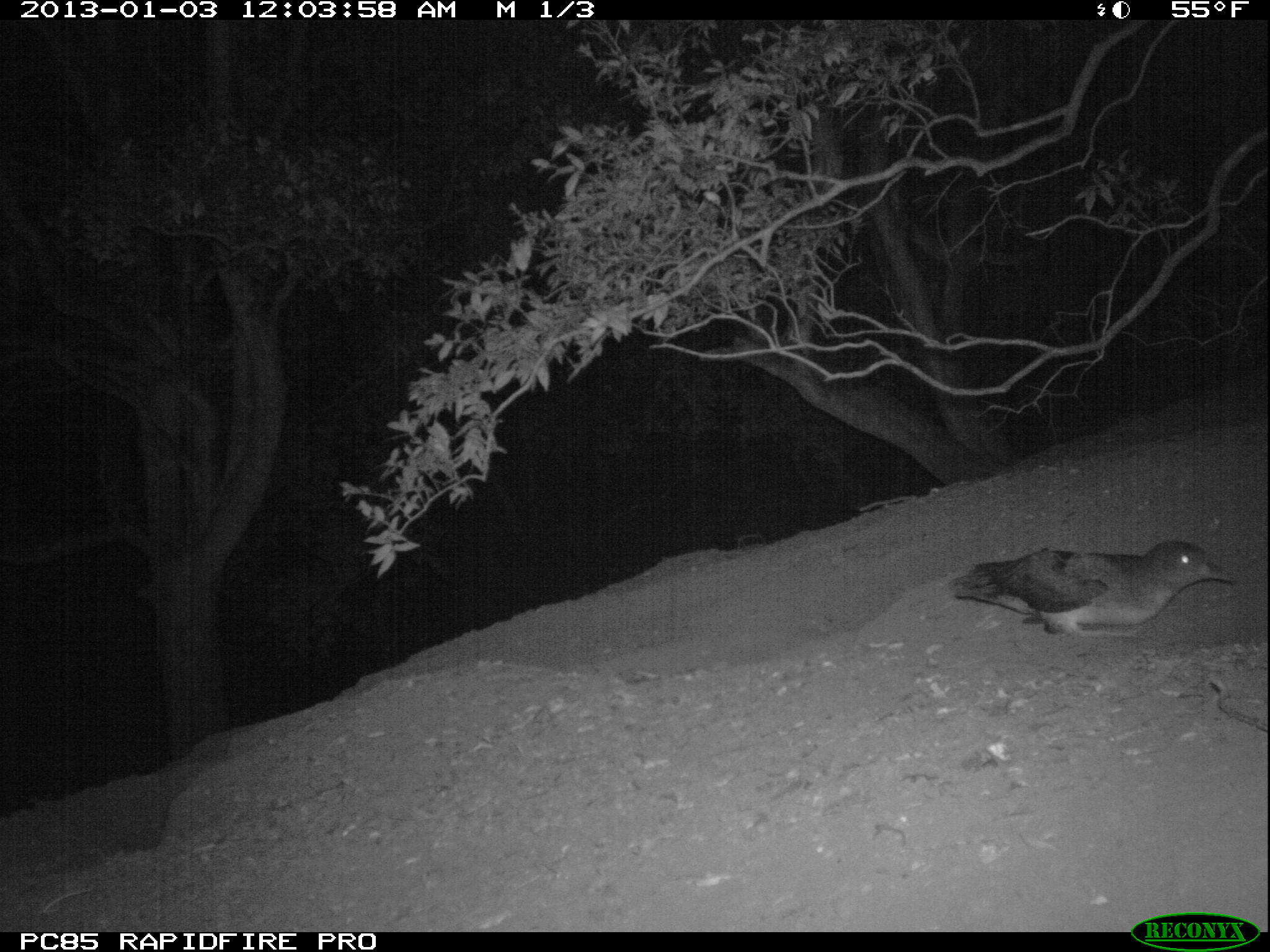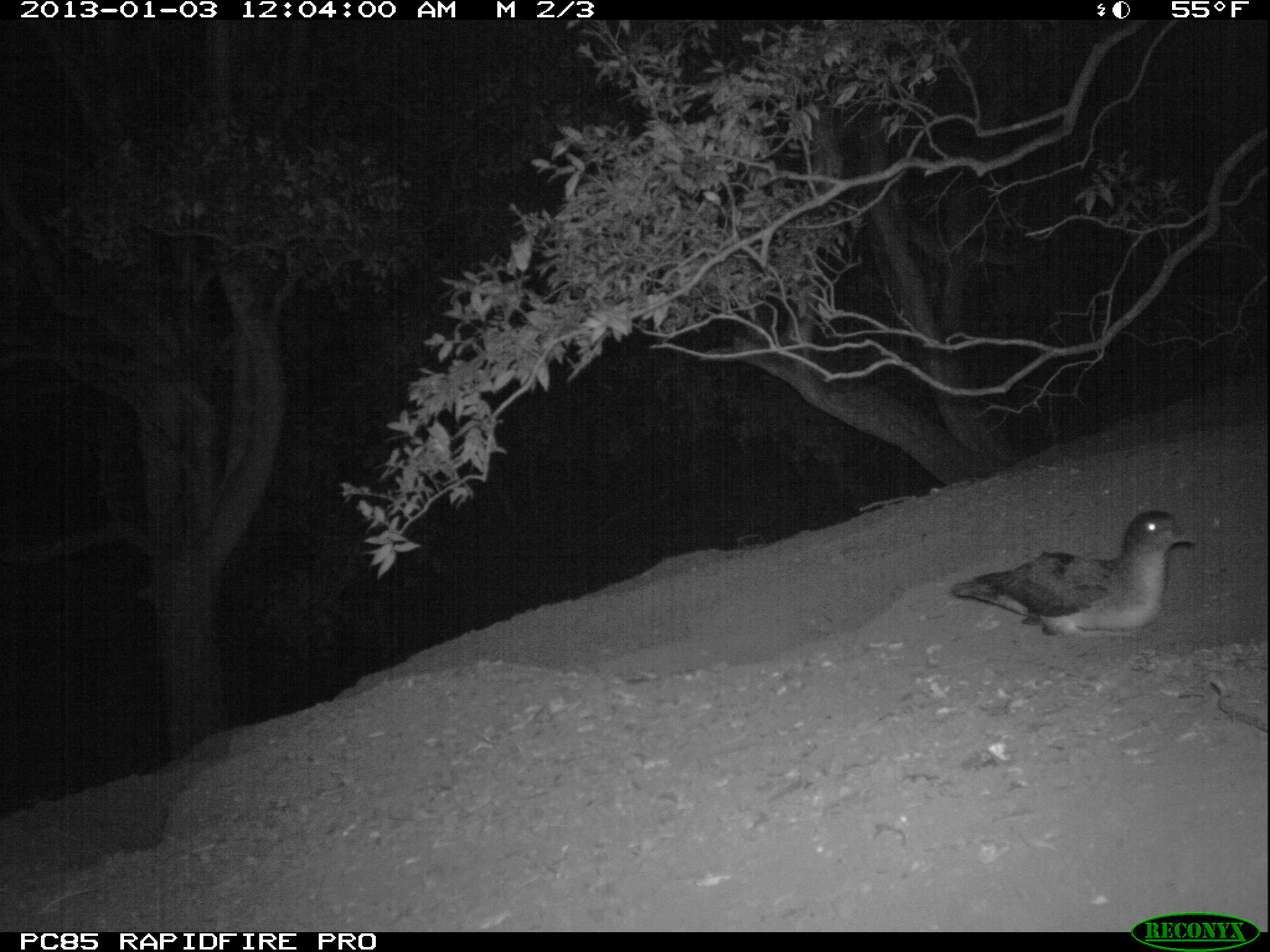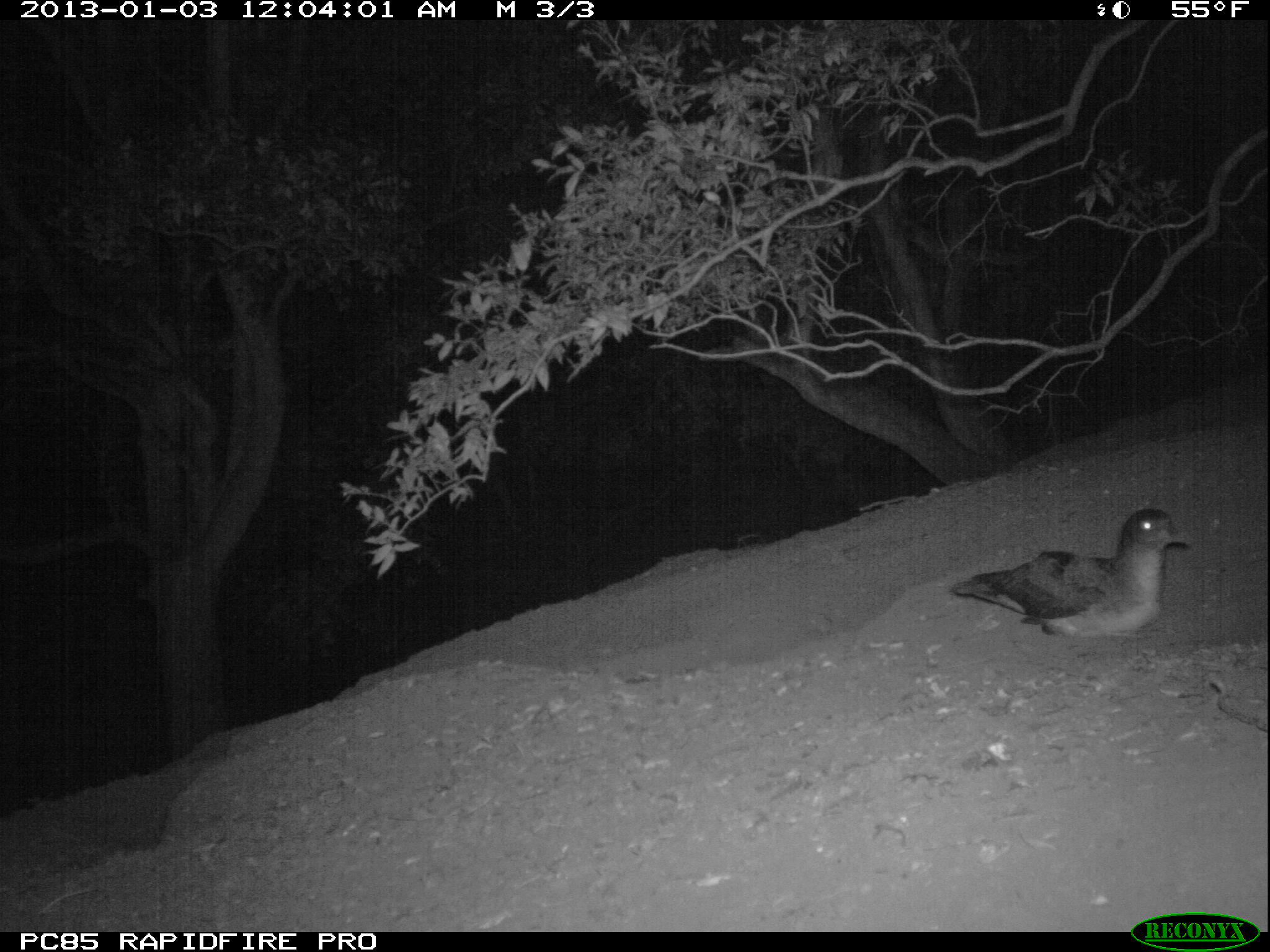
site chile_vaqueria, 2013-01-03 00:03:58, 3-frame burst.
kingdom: Animalia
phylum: Chordata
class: Aves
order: Procellariiformes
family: Procellariidae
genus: Calonectris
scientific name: Calonectris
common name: shearwater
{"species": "shearwater (Calonectris)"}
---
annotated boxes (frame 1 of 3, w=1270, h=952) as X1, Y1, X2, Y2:
shearwater: 947, 536, 1238, 645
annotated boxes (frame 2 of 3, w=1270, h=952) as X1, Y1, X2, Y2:
shearwater: 947, 506, 1200, 648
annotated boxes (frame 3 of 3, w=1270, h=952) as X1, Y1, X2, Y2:
shearwater: 948, 504, 1197, 648